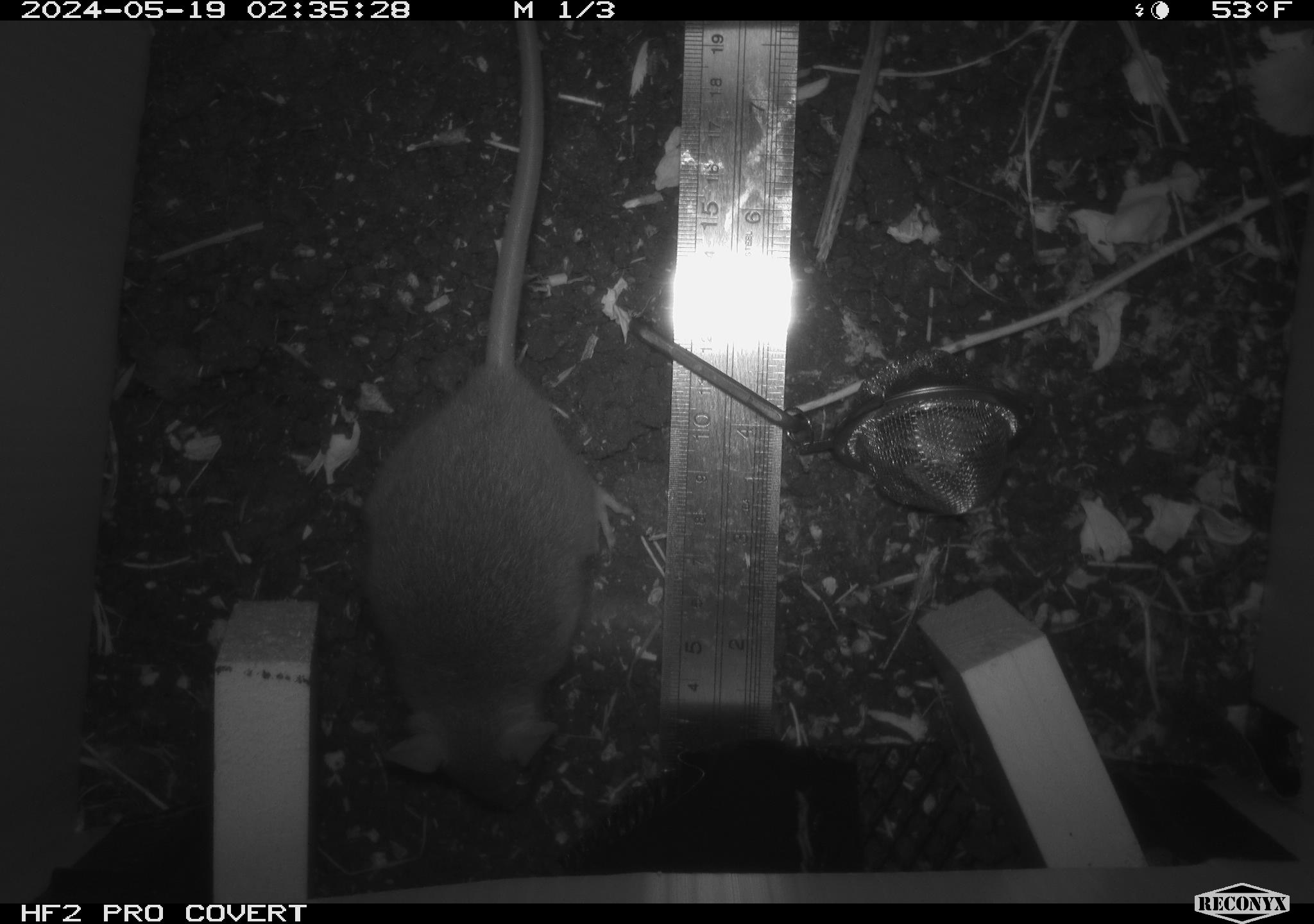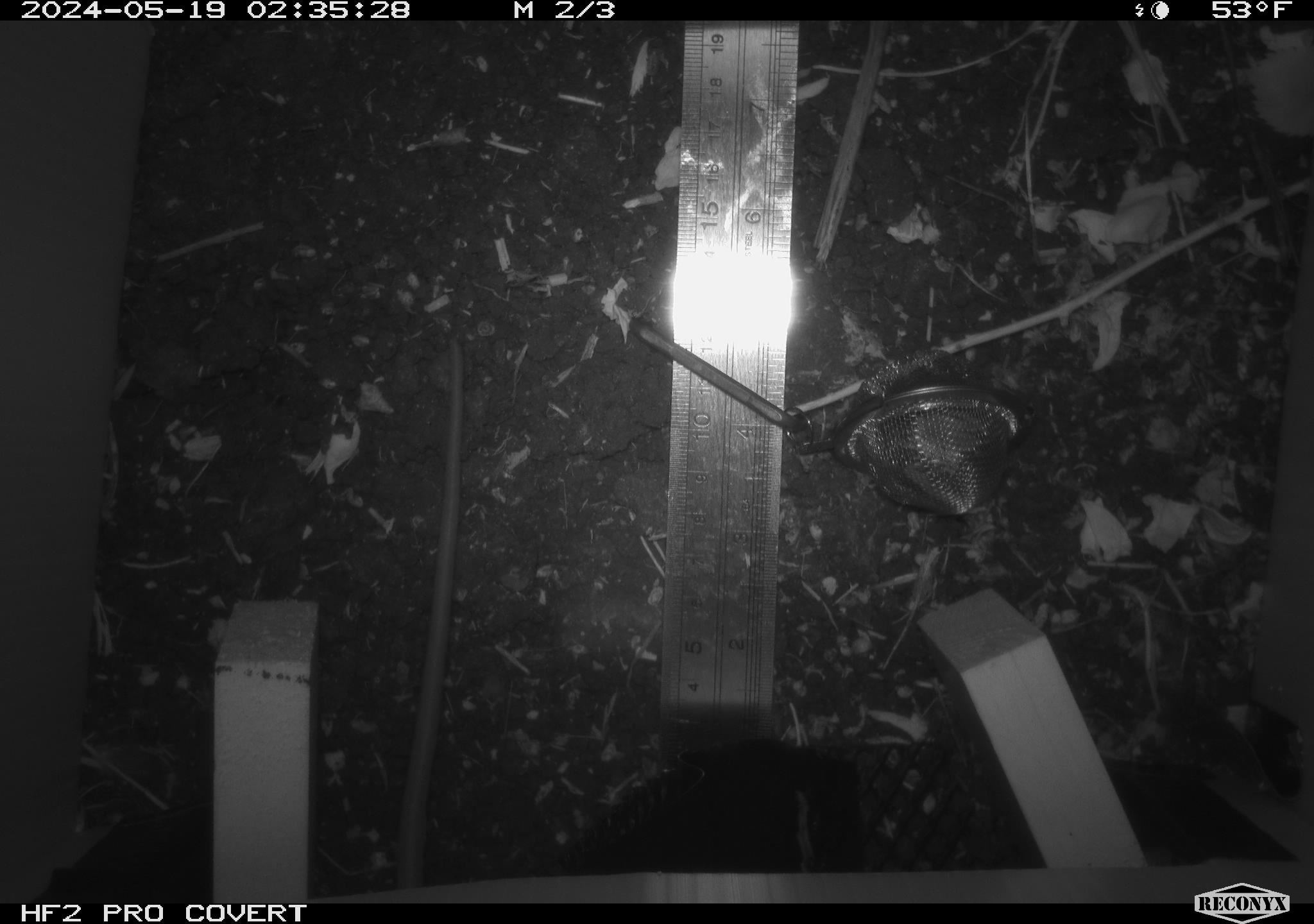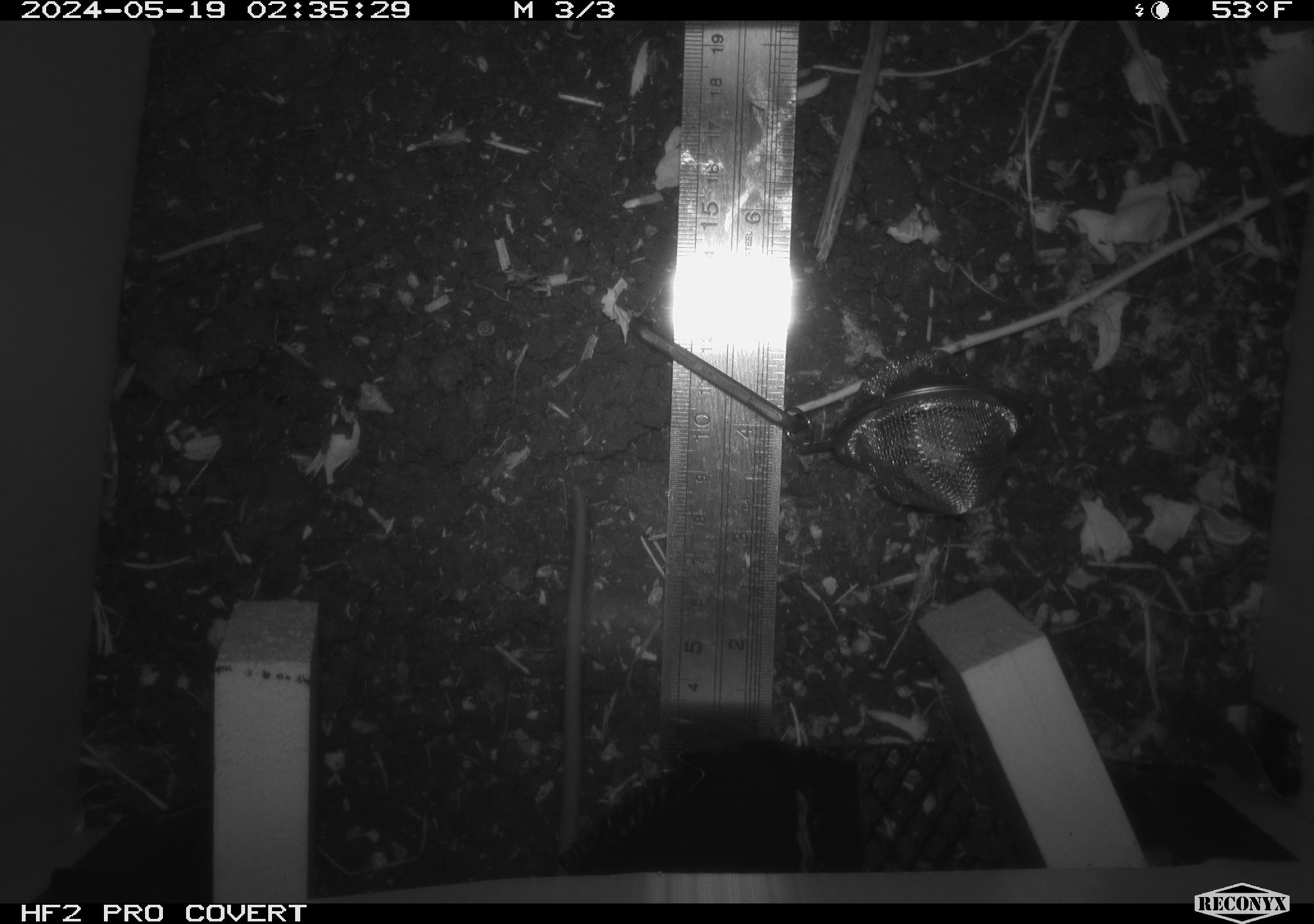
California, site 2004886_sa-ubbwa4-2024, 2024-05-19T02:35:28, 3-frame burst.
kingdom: Animalia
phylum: Chordata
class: Mammalia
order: Rodentia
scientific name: Rodentia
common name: woodrat or rat or mouse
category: woodrat or rat or mouse species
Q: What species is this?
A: Woodrat or rat or mouse species (woodrat or rat or mouse) (Rodentia).